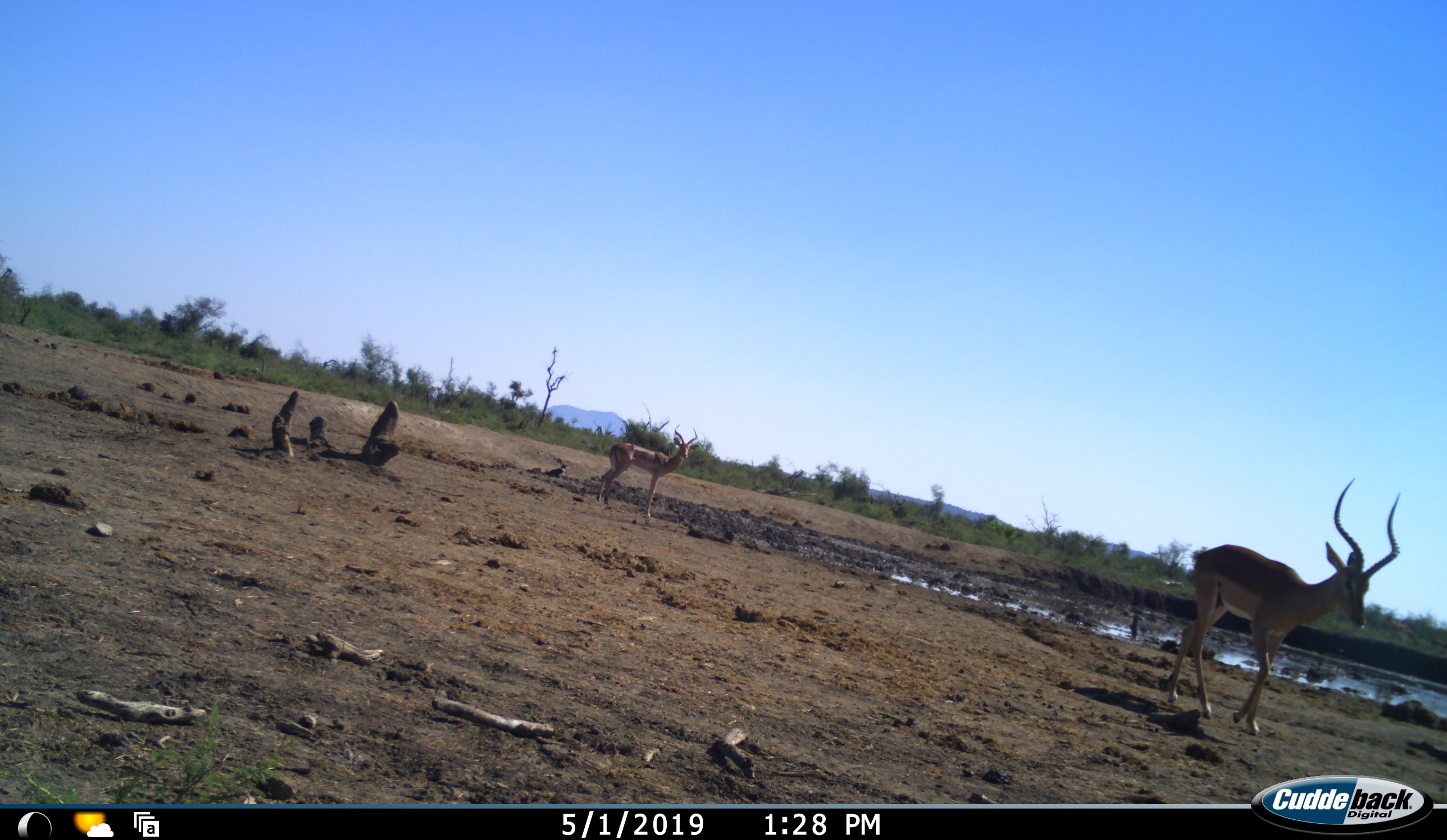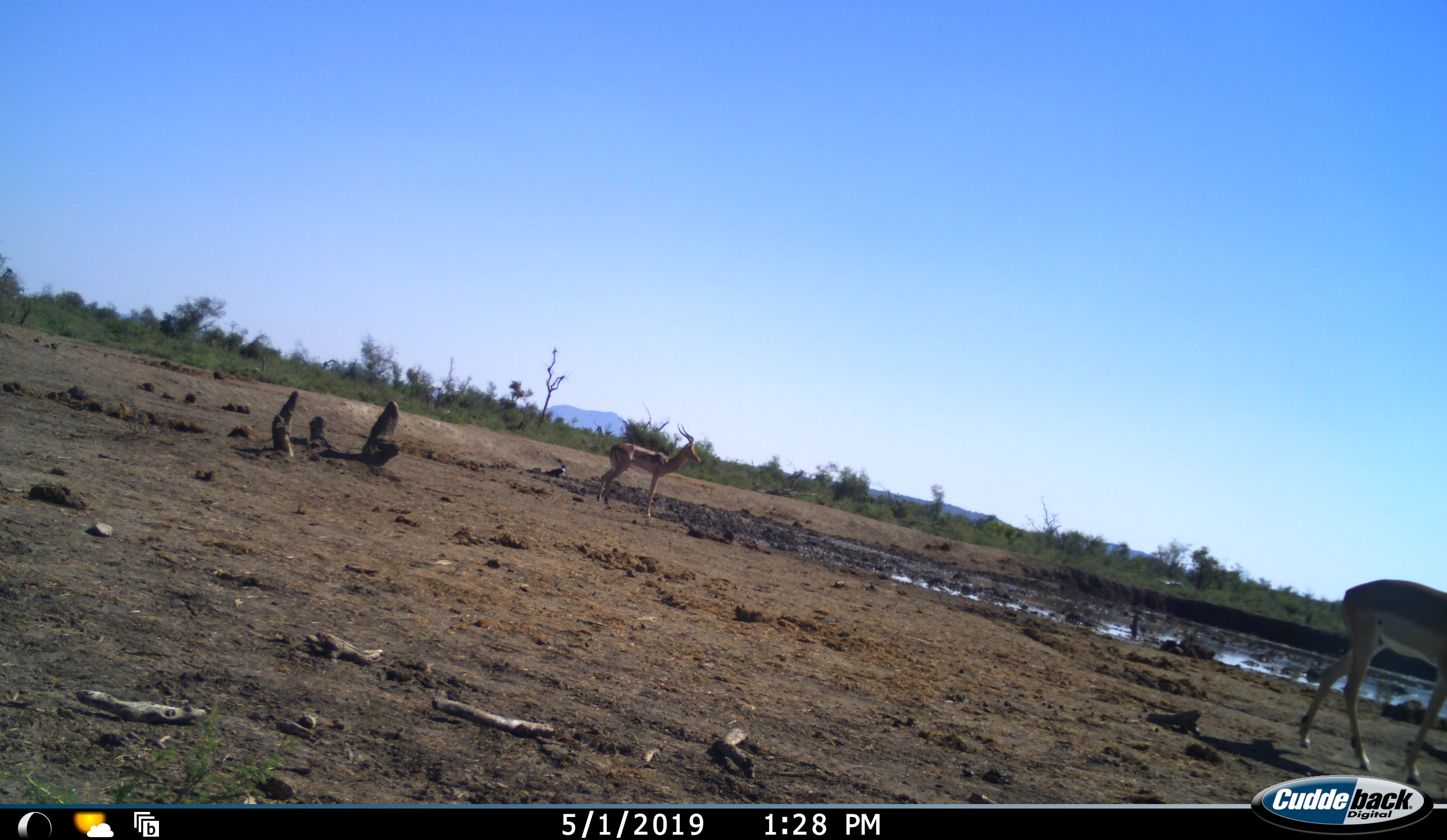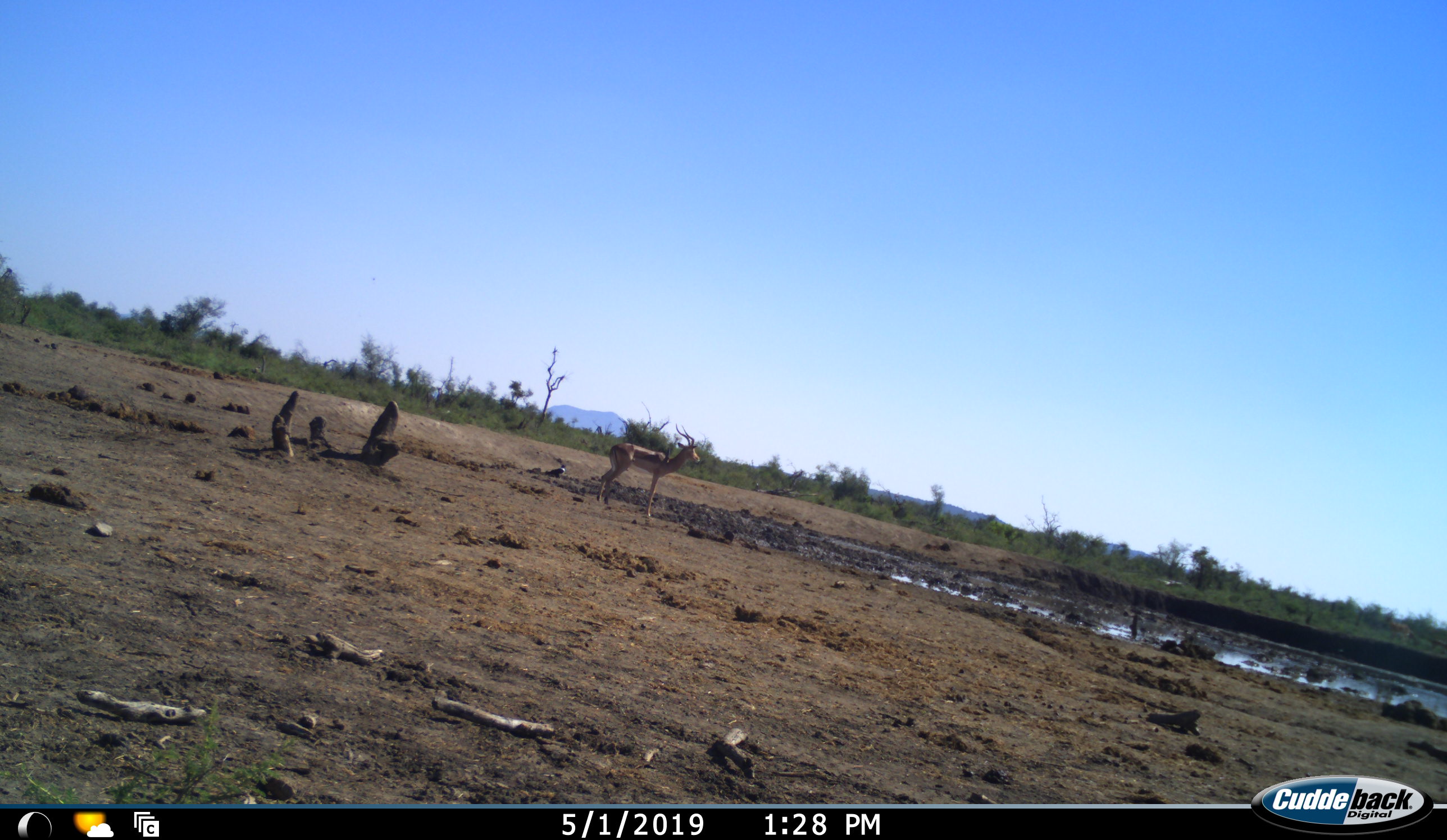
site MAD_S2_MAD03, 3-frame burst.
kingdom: Animalia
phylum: Chordata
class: Mammalia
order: Artiodactyla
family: Bovidae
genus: Aepyceros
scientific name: Aepyceros melampus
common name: impala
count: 2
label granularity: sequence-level